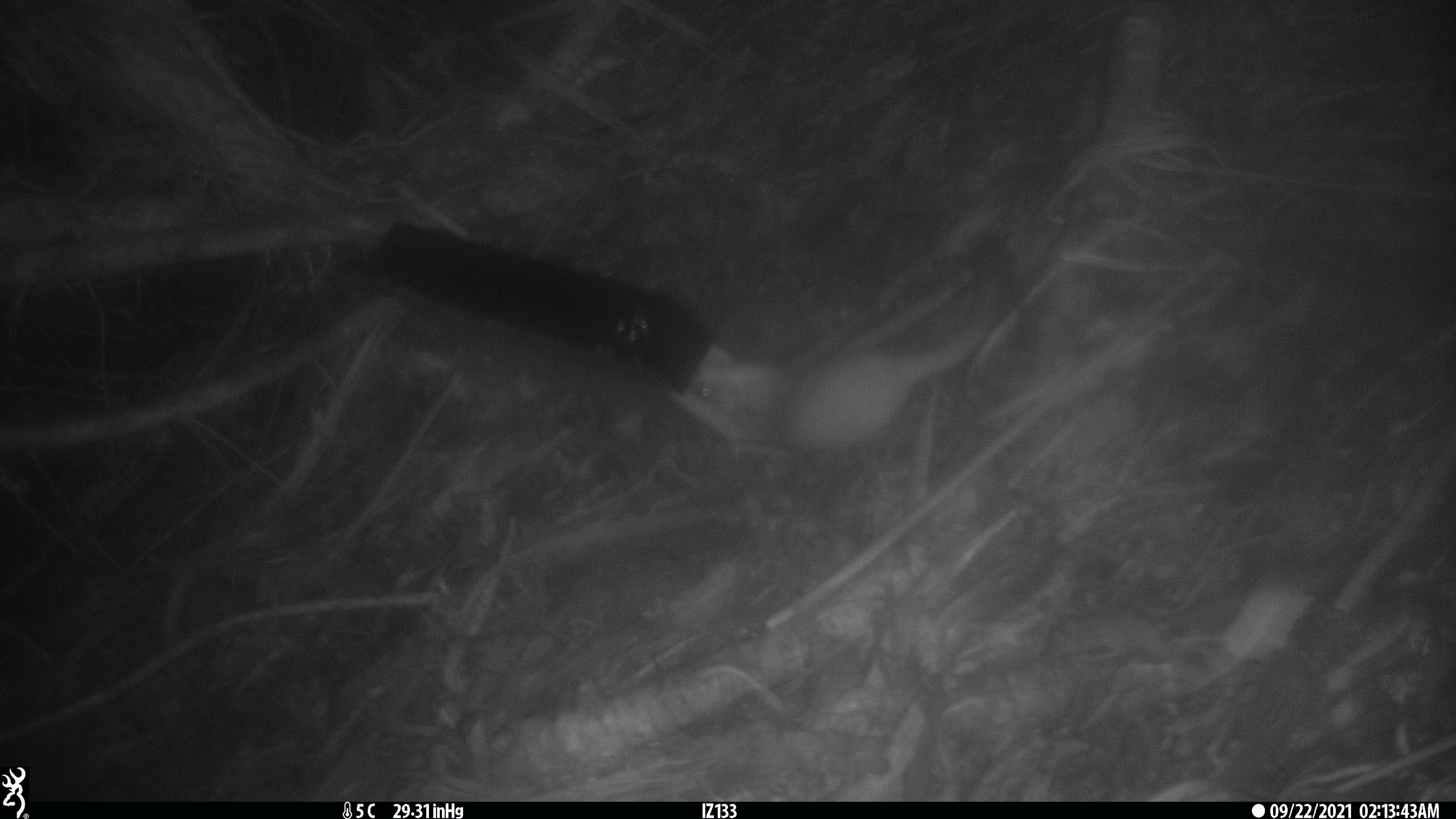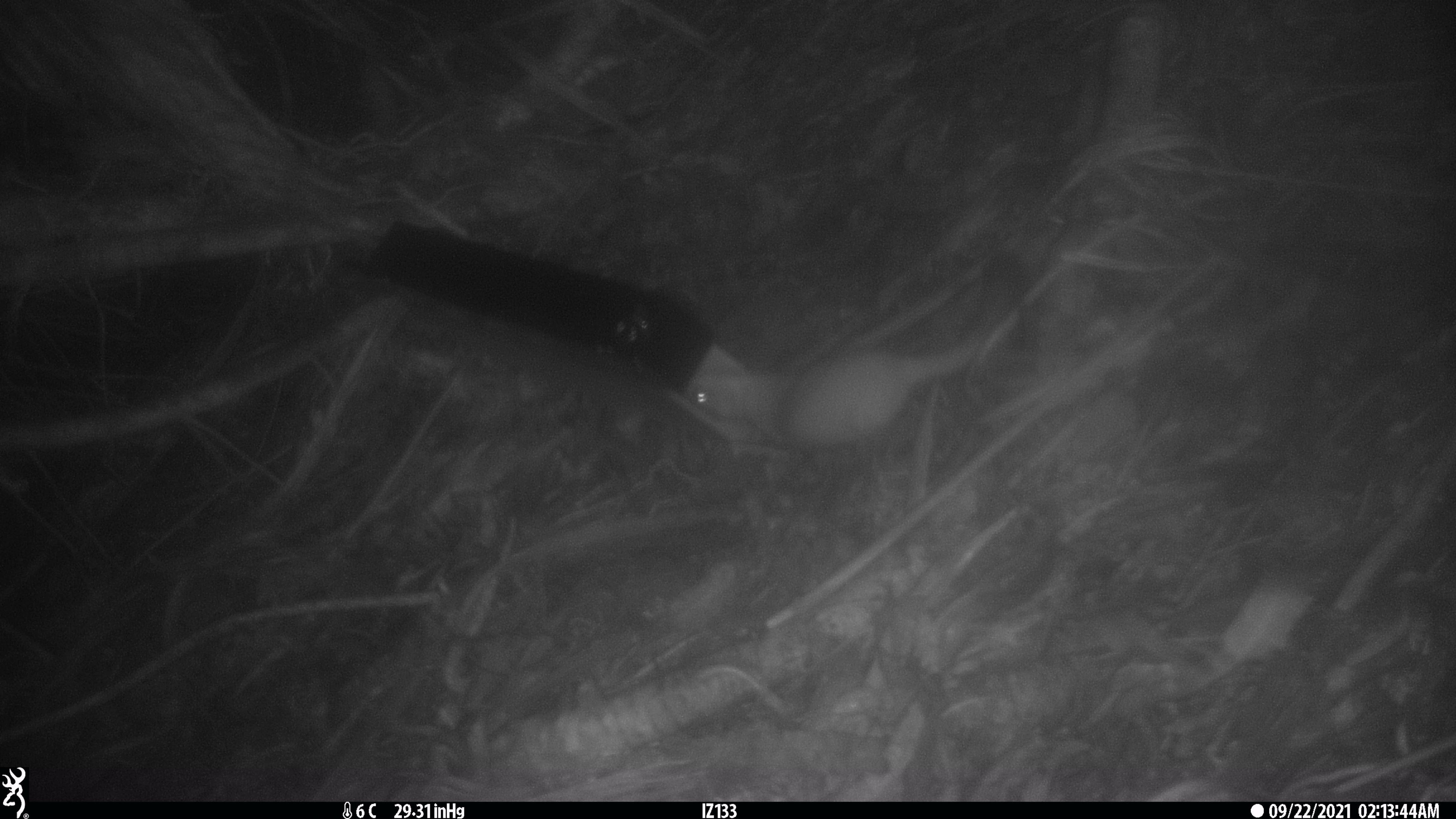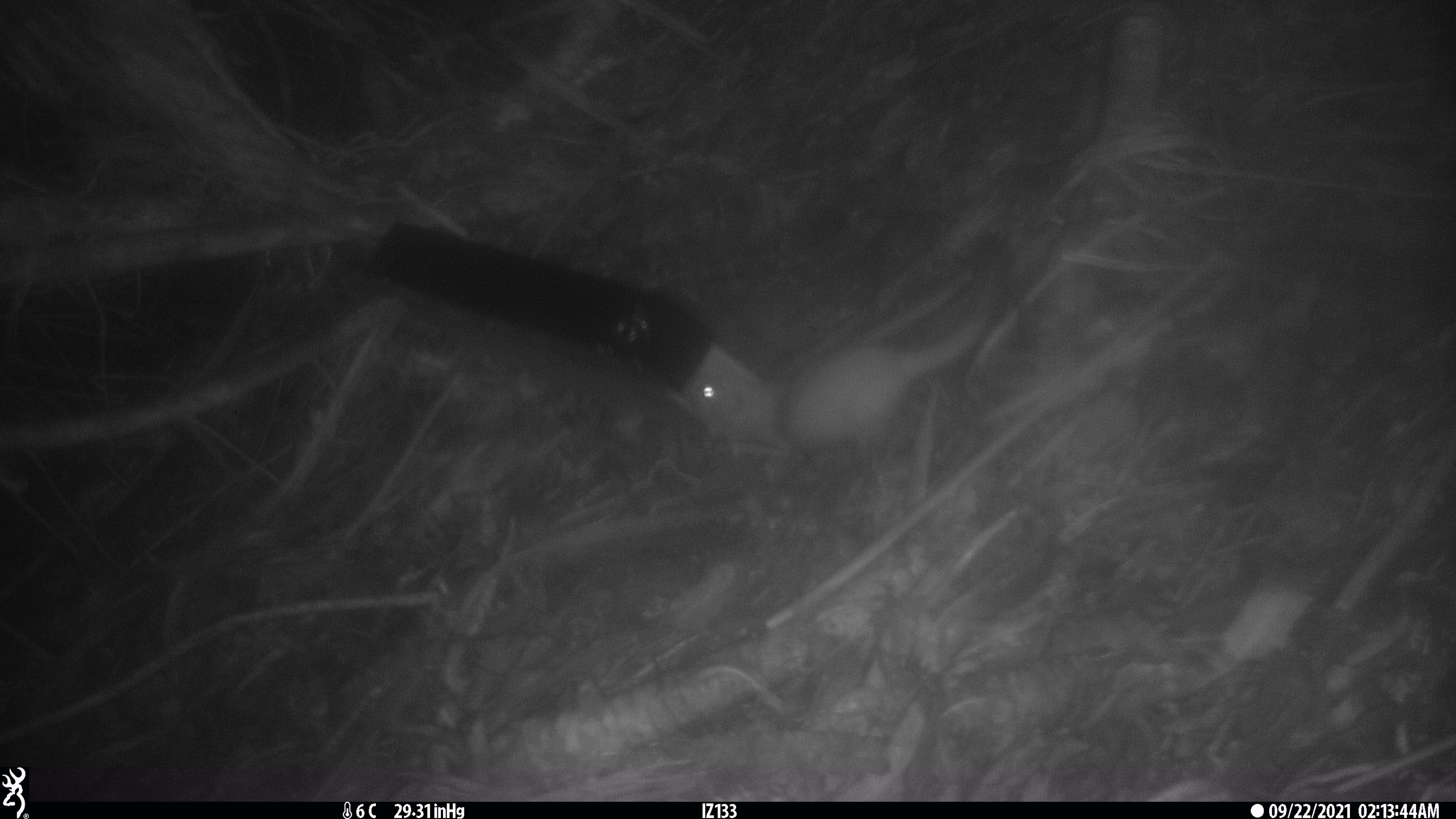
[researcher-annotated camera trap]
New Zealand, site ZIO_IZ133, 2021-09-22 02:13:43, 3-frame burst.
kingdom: Animalia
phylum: Chordata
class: Mammalia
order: Carnivora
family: Mustelidae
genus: Mustela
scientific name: Mustela erminea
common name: stoat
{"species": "stoat (Mustela erminea)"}